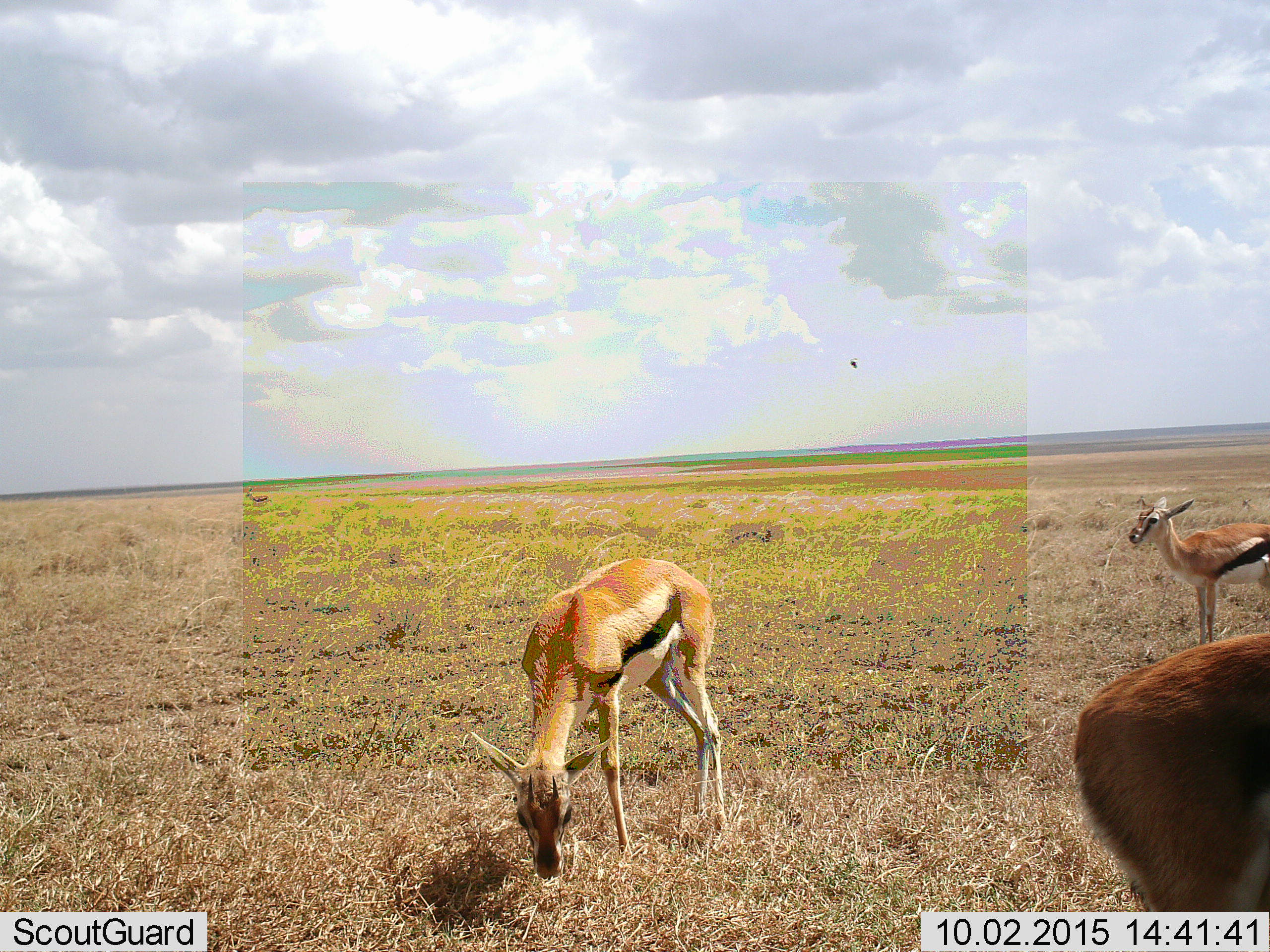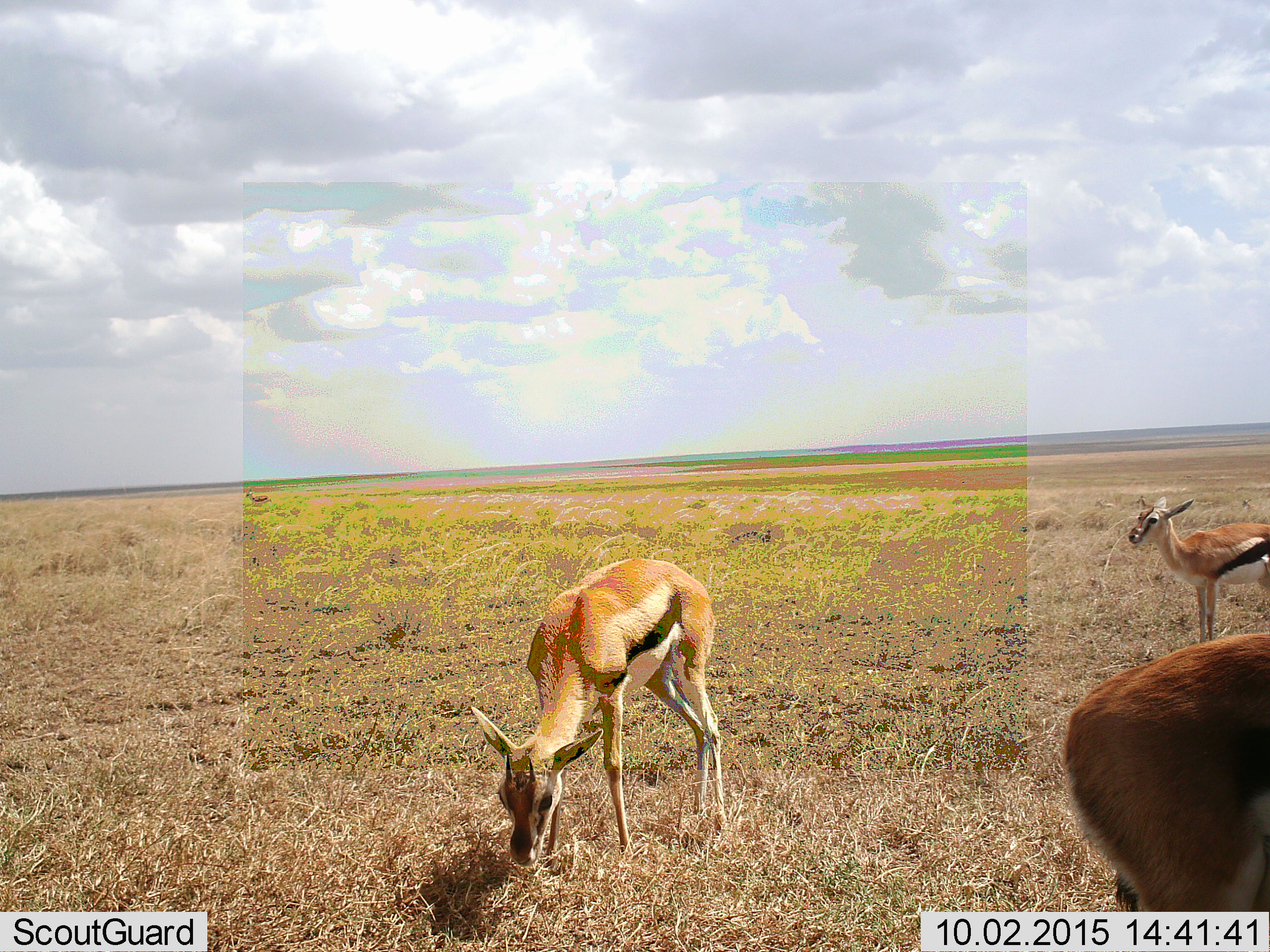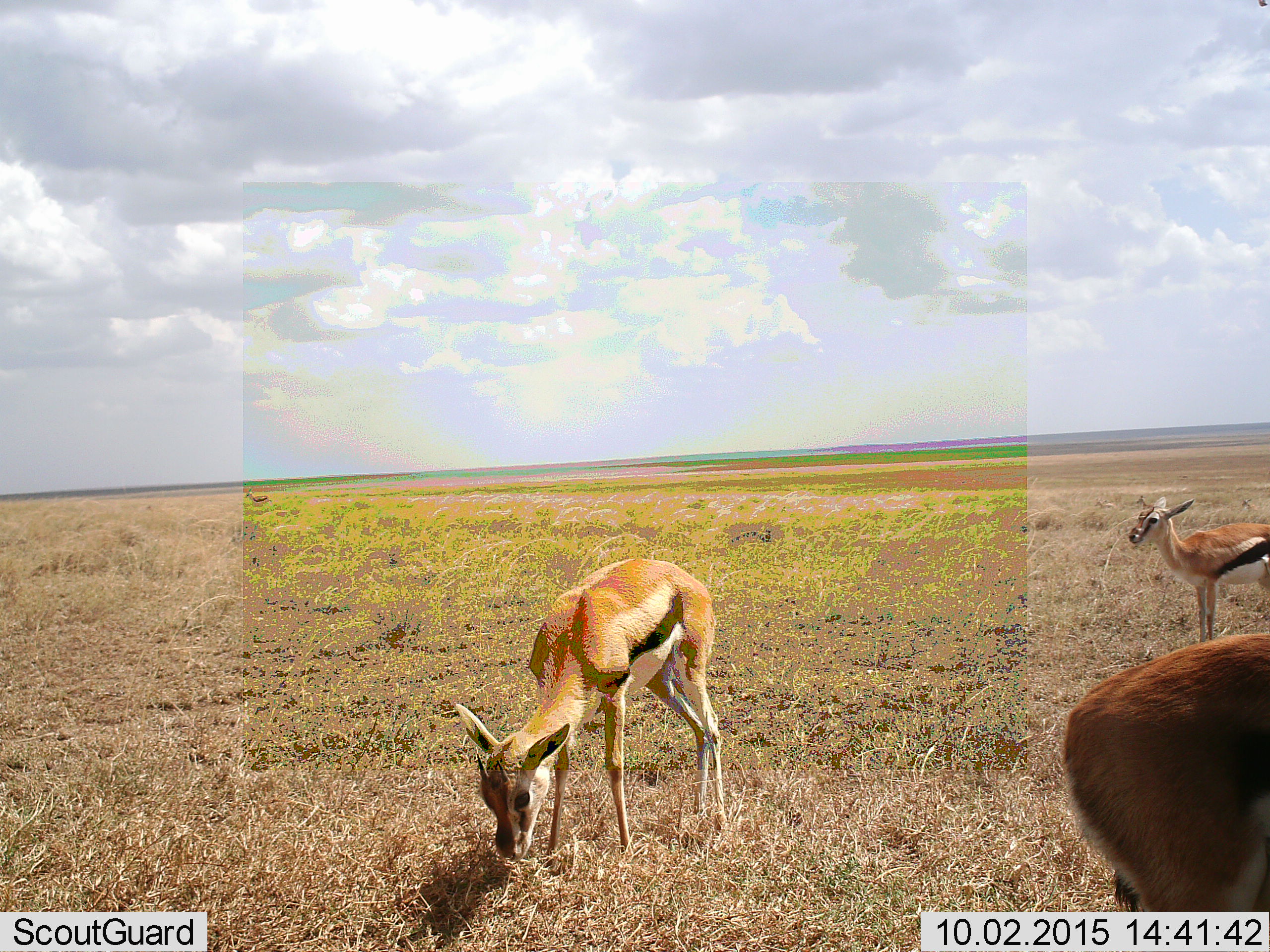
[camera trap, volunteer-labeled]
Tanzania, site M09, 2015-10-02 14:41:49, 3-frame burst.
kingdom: Animalia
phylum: Chordata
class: Mammalia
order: Artiodactyla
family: Bovidae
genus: Eudorcas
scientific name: Eudorcas thomsonii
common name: thomson's gazelle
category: gazellethomsons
Gazellethomsons (thomson's gazelle) (Eudorcas thomsonii), count 3. Behavior (volunteer vote fractions): standing 89%, resting 22%, moving 0%, interacting 0%. Young present (vote fraction): 11%. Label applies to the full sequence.